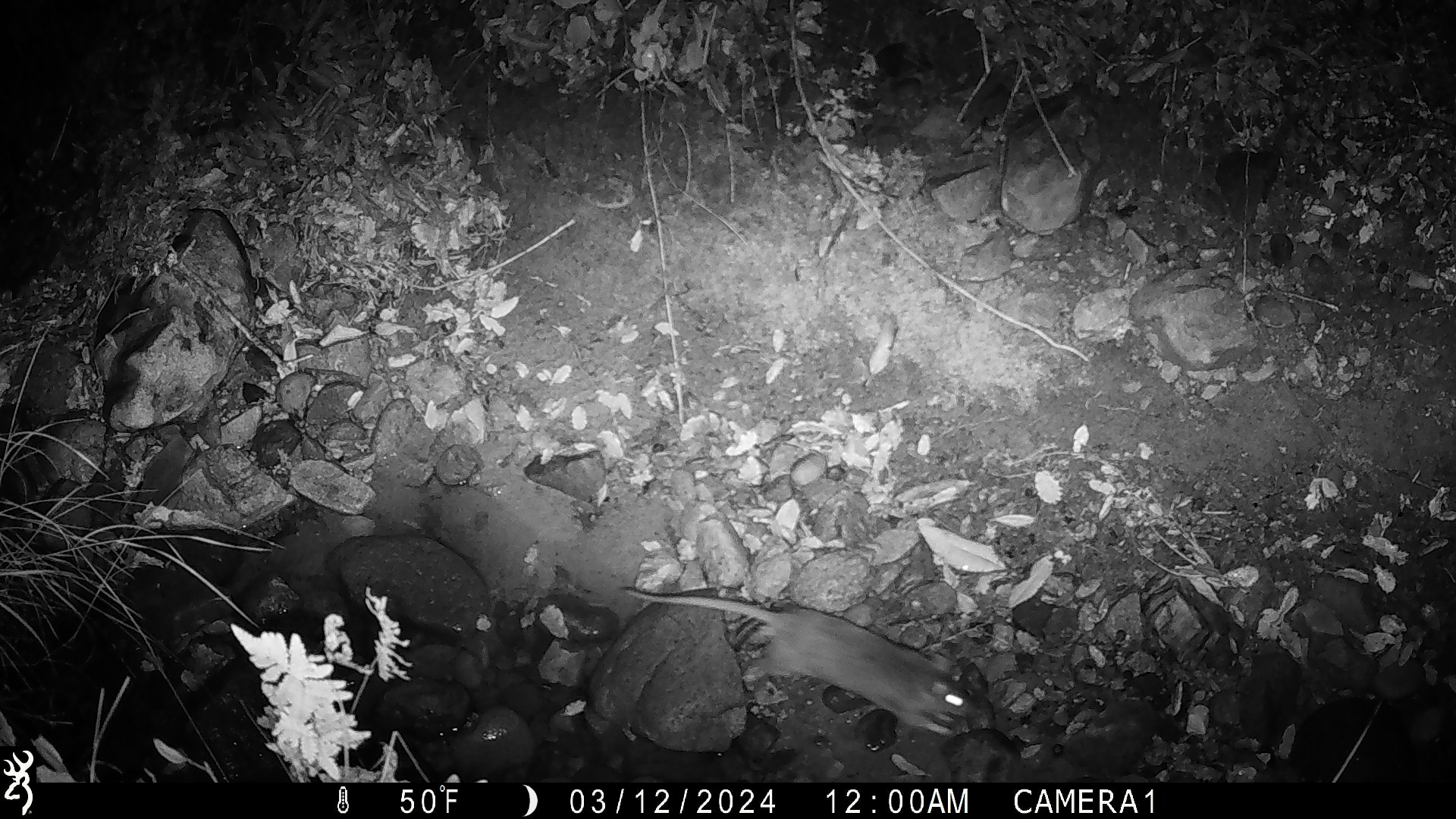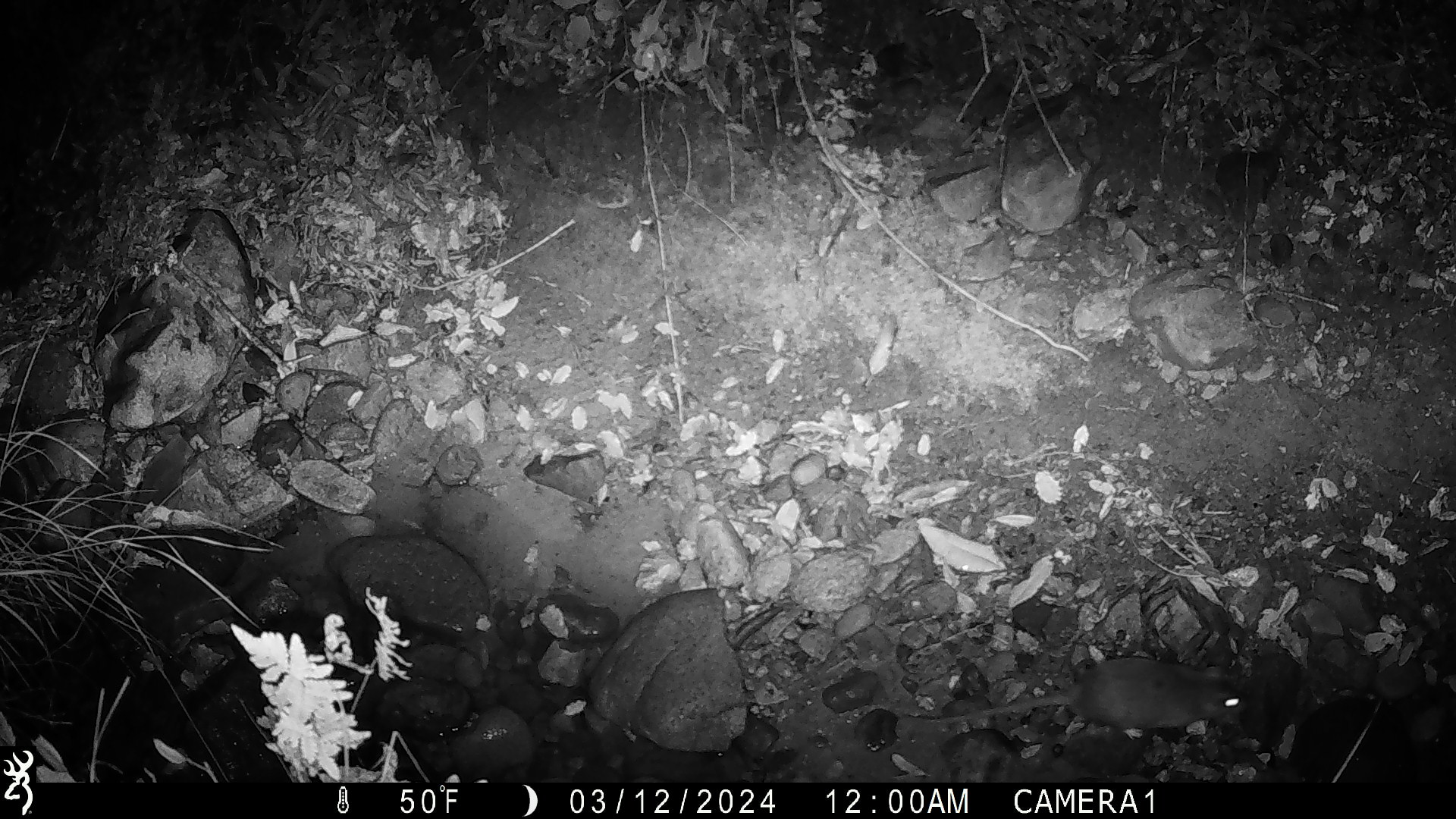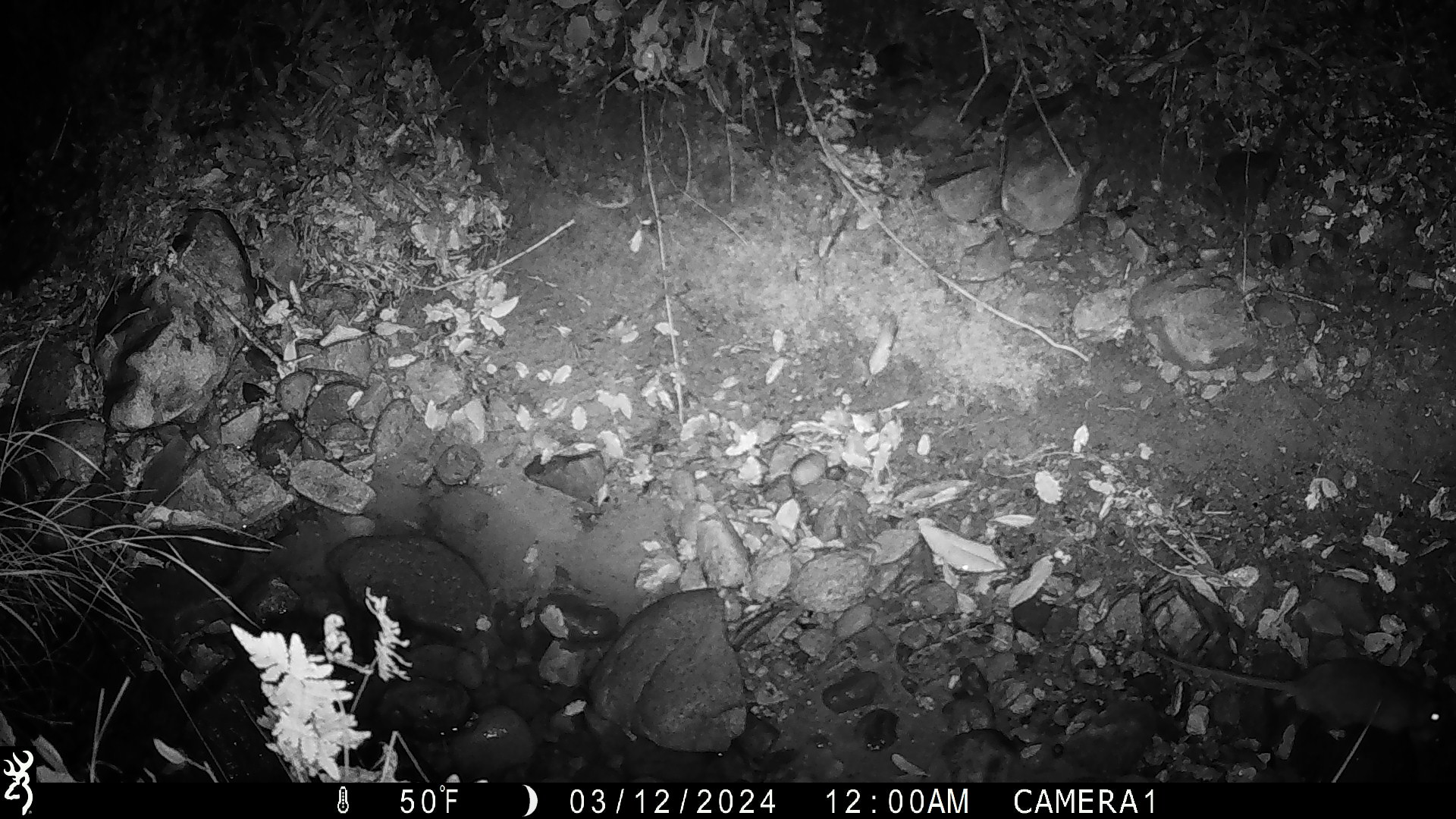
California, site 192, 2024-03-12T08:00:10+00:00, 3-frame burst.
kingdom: Animalia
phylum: Chordata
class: Mammalia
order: Rodentia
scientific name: Rodentia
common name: mouse or rat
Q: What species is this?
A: Mouse or rat (Rodentia).